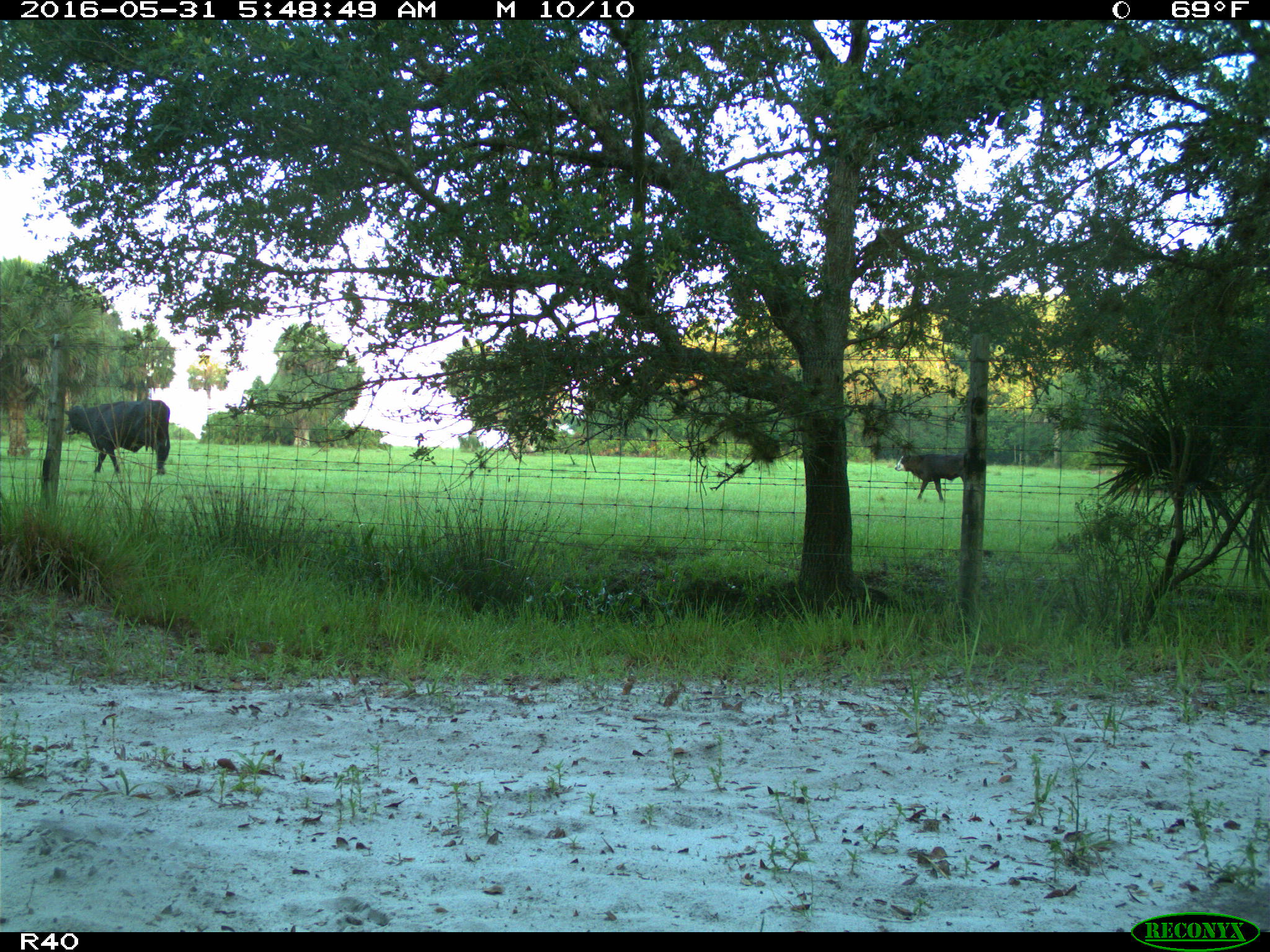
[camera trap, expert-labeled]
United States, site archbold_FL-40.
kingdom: Animalia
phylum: Chordata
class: Mammalia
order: Artiodactyla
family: Bovidae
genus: Bos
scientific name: Bos taurus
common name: domestic cow